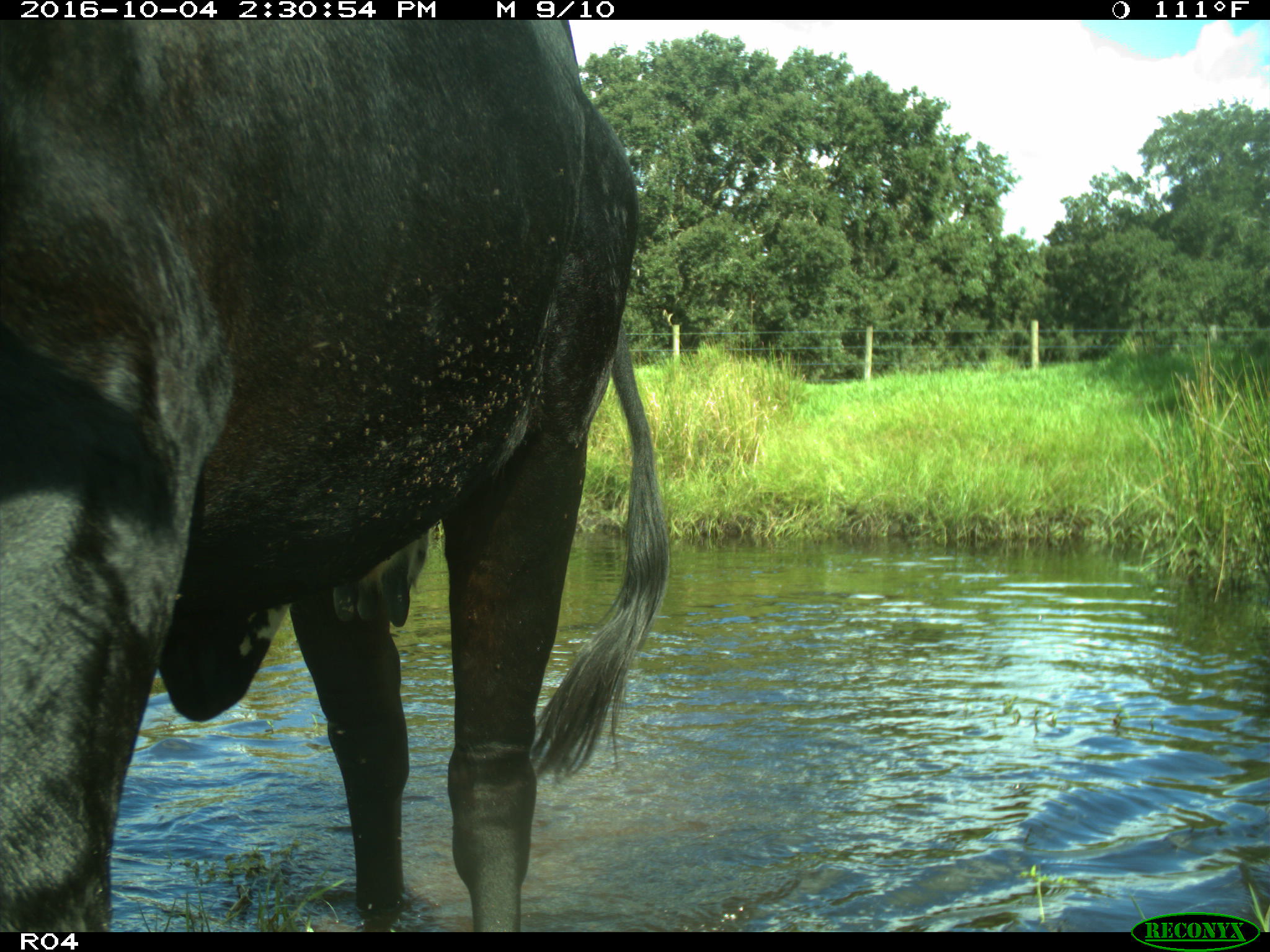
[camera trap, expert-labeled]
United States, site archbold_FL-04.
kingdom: Animalia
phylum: Chordata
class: Mammalia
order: Artiodactyla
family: Bovidae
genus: Bos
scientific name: Bos taurus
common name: domestic cow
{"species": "Bos taurus (domestic cow)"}